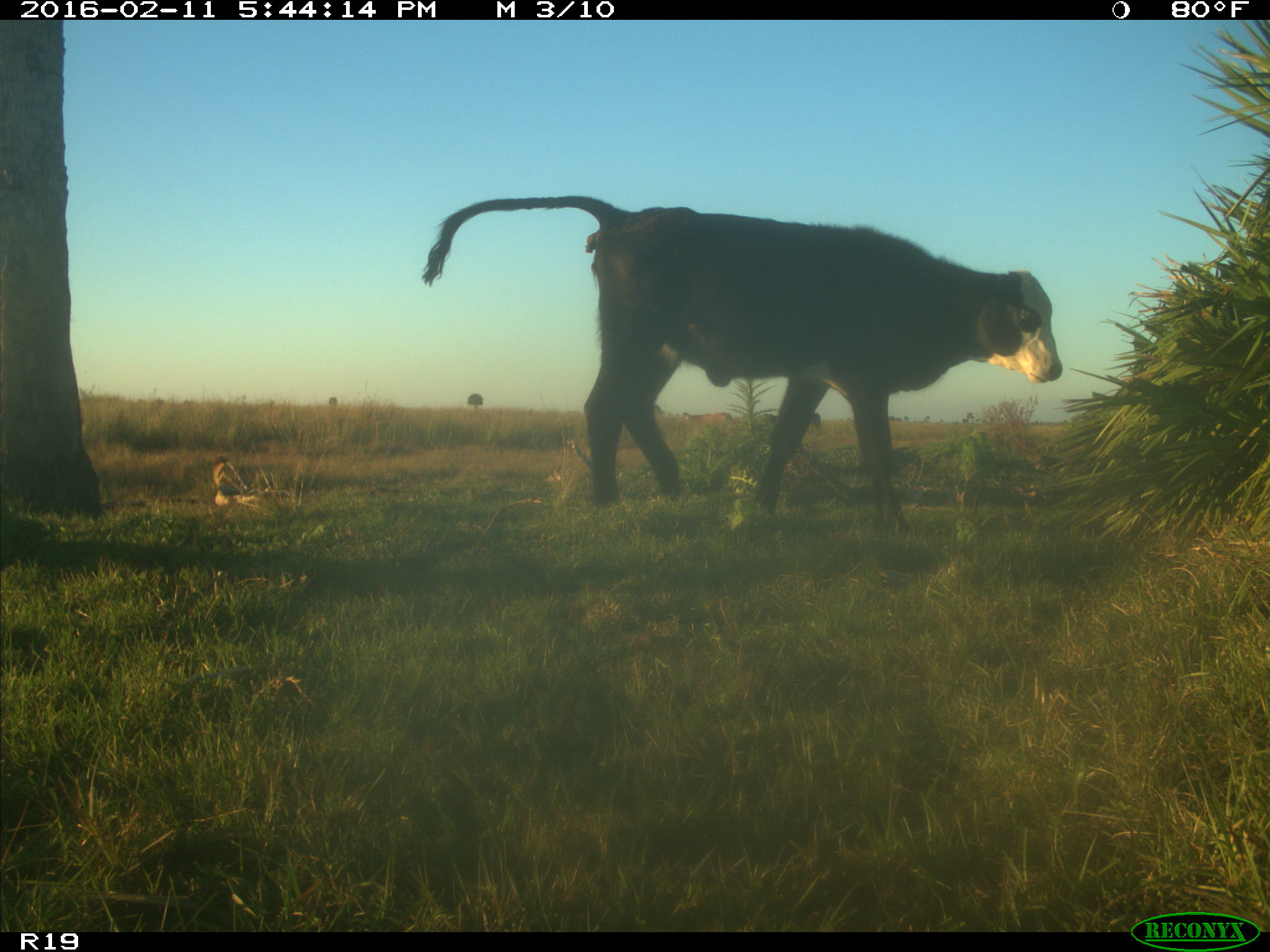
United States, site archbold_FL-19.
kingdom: Animalia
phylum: Chordata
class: Mammalia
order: Artiodactyla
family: Bovidae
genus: Bos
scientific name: Bos taurus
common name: domestic cow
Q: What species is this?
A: Bos taurus (domestic cow).